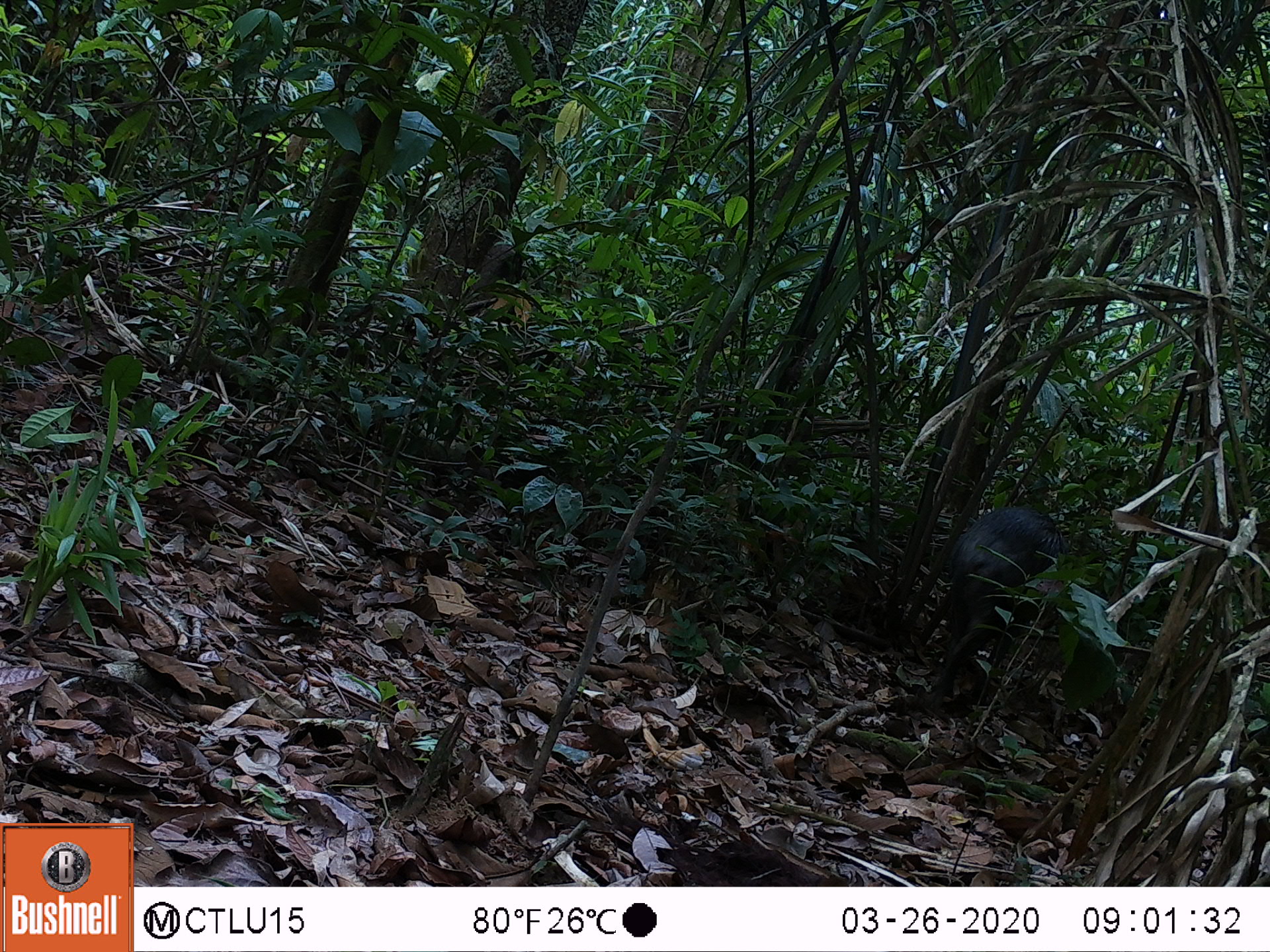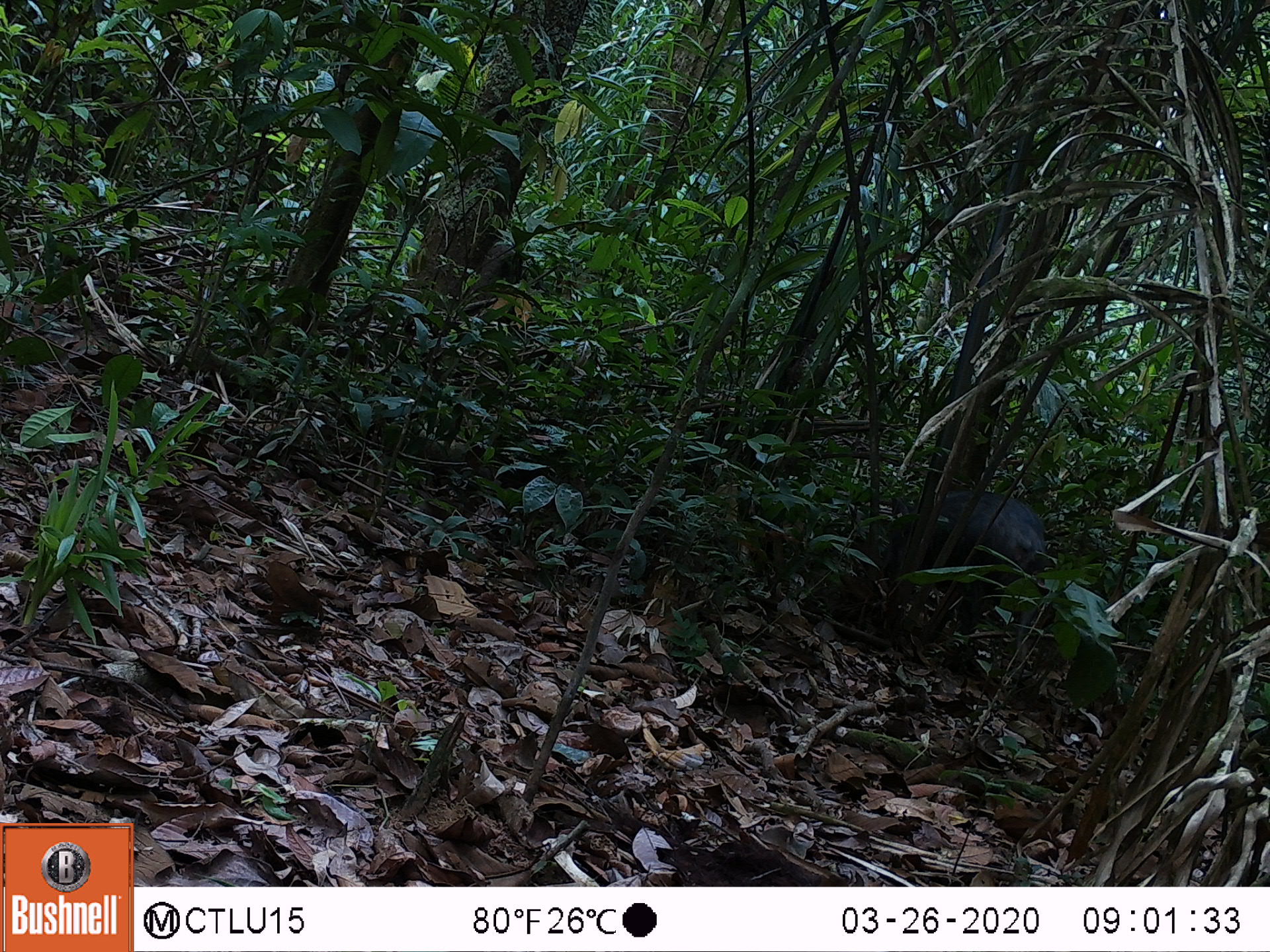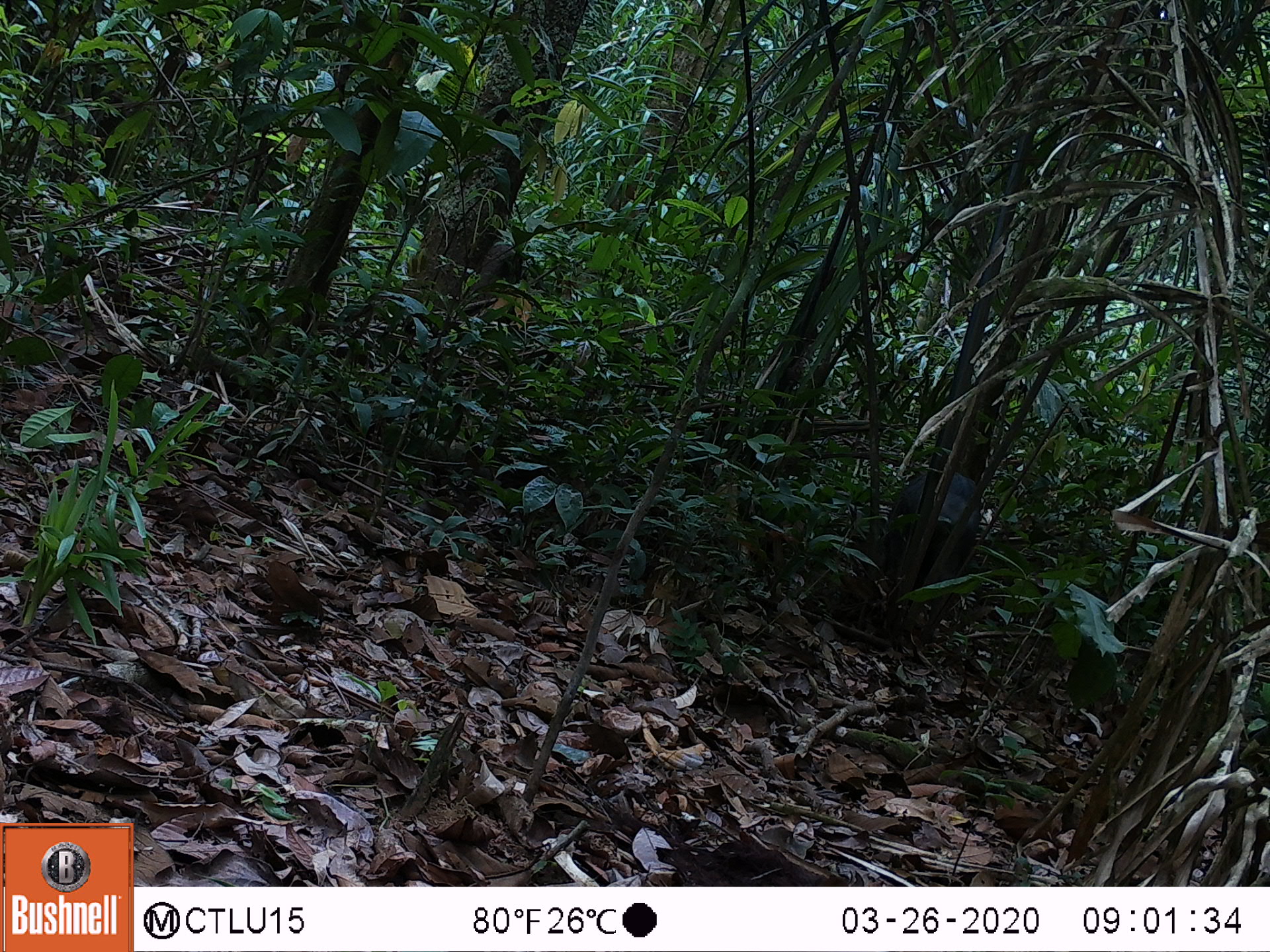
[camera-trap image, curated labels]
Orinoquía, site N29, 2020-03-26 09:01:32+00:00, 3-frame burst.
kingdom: Animalia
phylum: Chordata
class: Mammalia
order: Artiodactyla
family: Tayassuidae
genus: Pecari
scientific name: Pecari tajacu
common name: collared peccary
Collared peccary (Pecari tajacu).